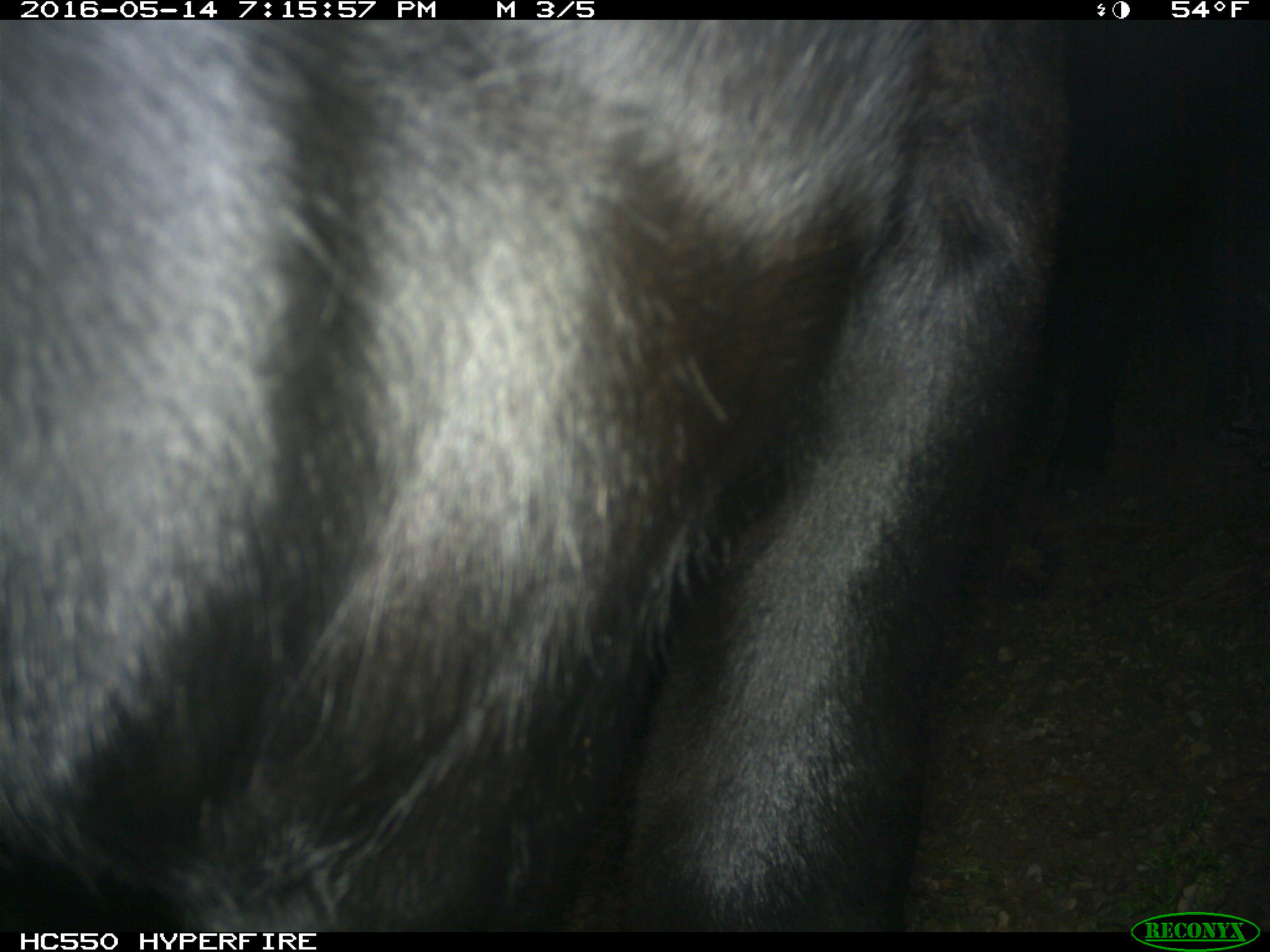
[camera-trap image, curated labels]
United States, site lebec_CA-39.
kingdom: Animalia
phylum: Chordata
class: Mammalia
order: Artiodactyla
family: Bovidae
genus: Bos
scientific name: Bos taurus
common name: domestic cow